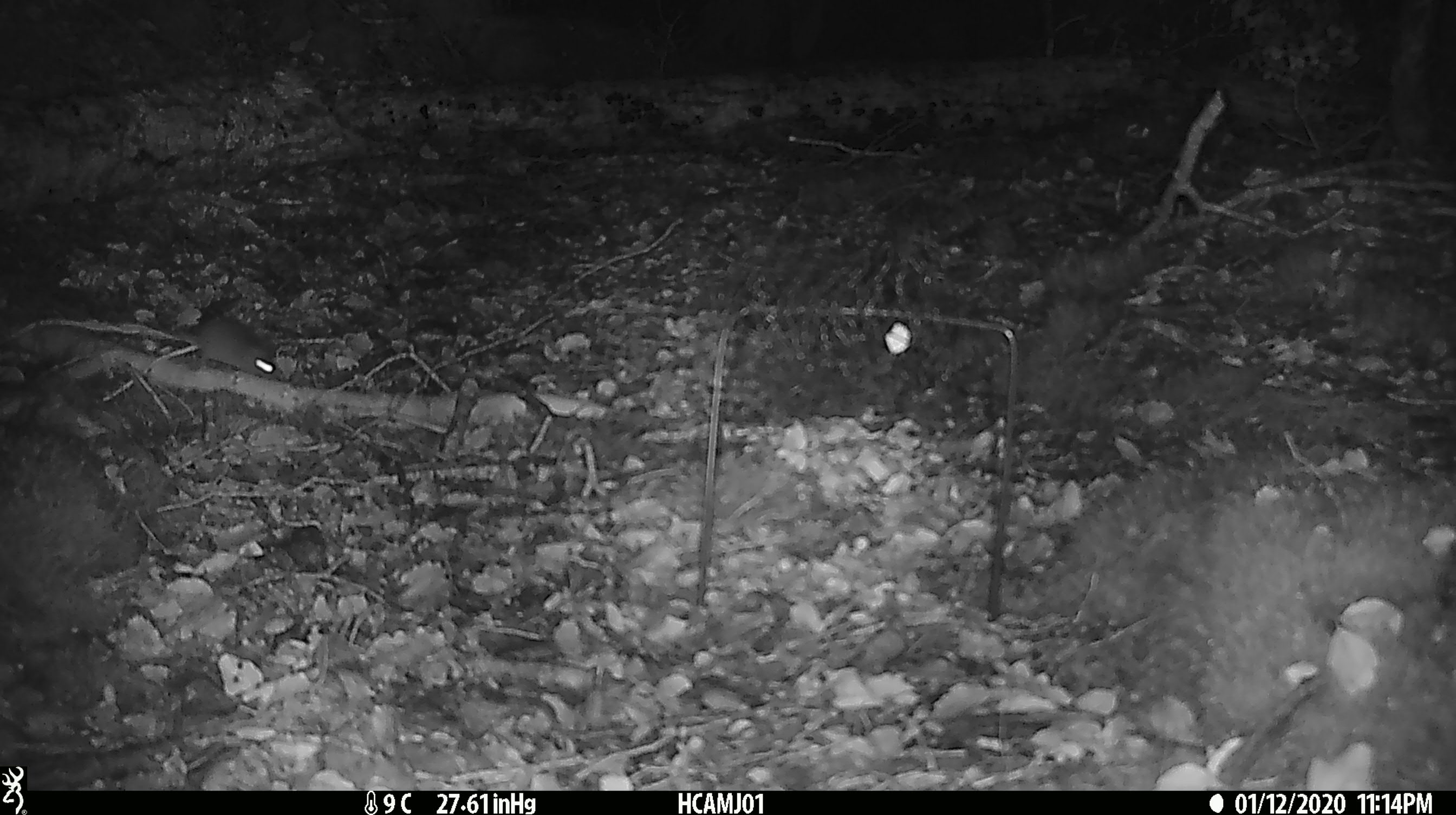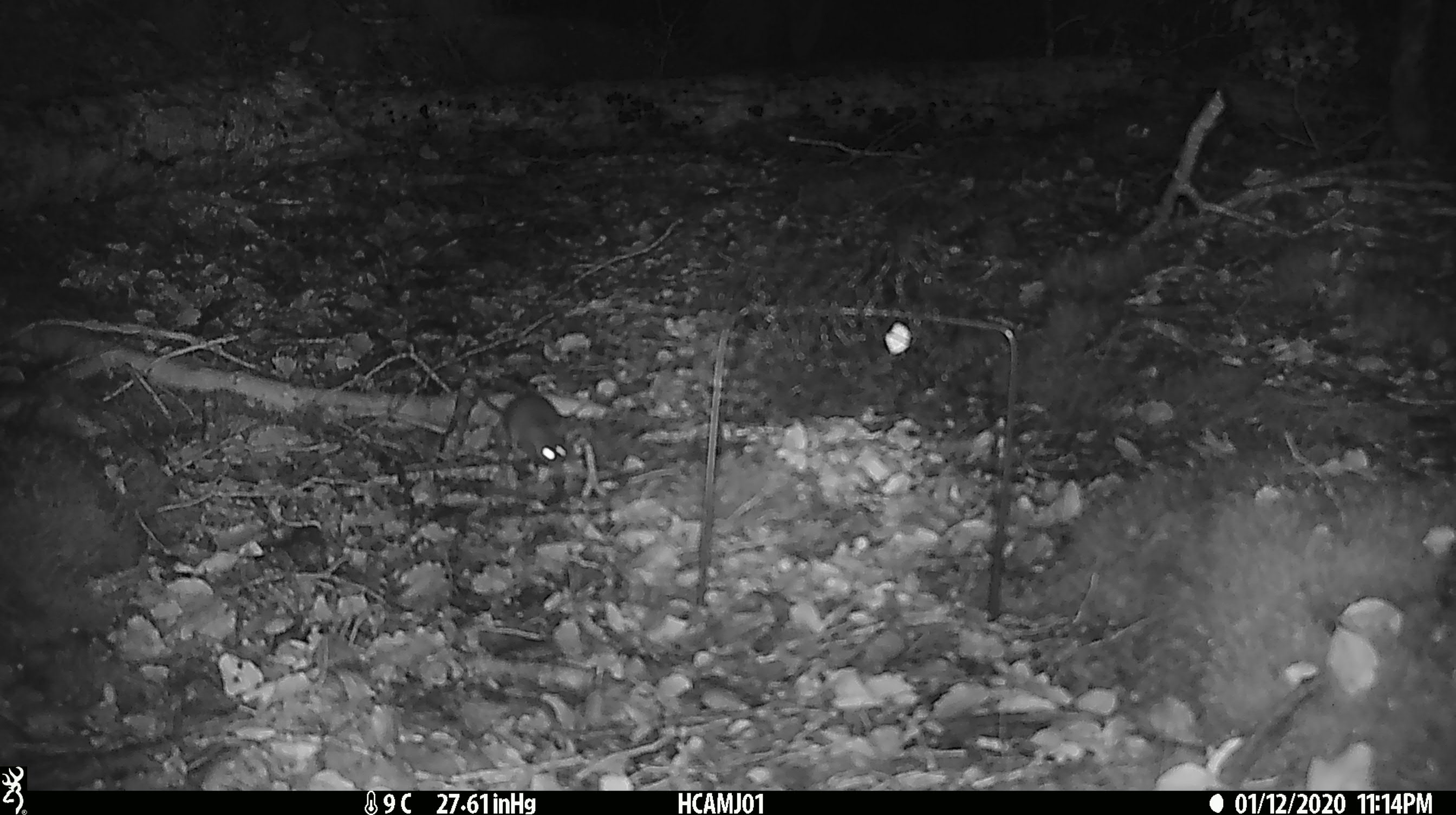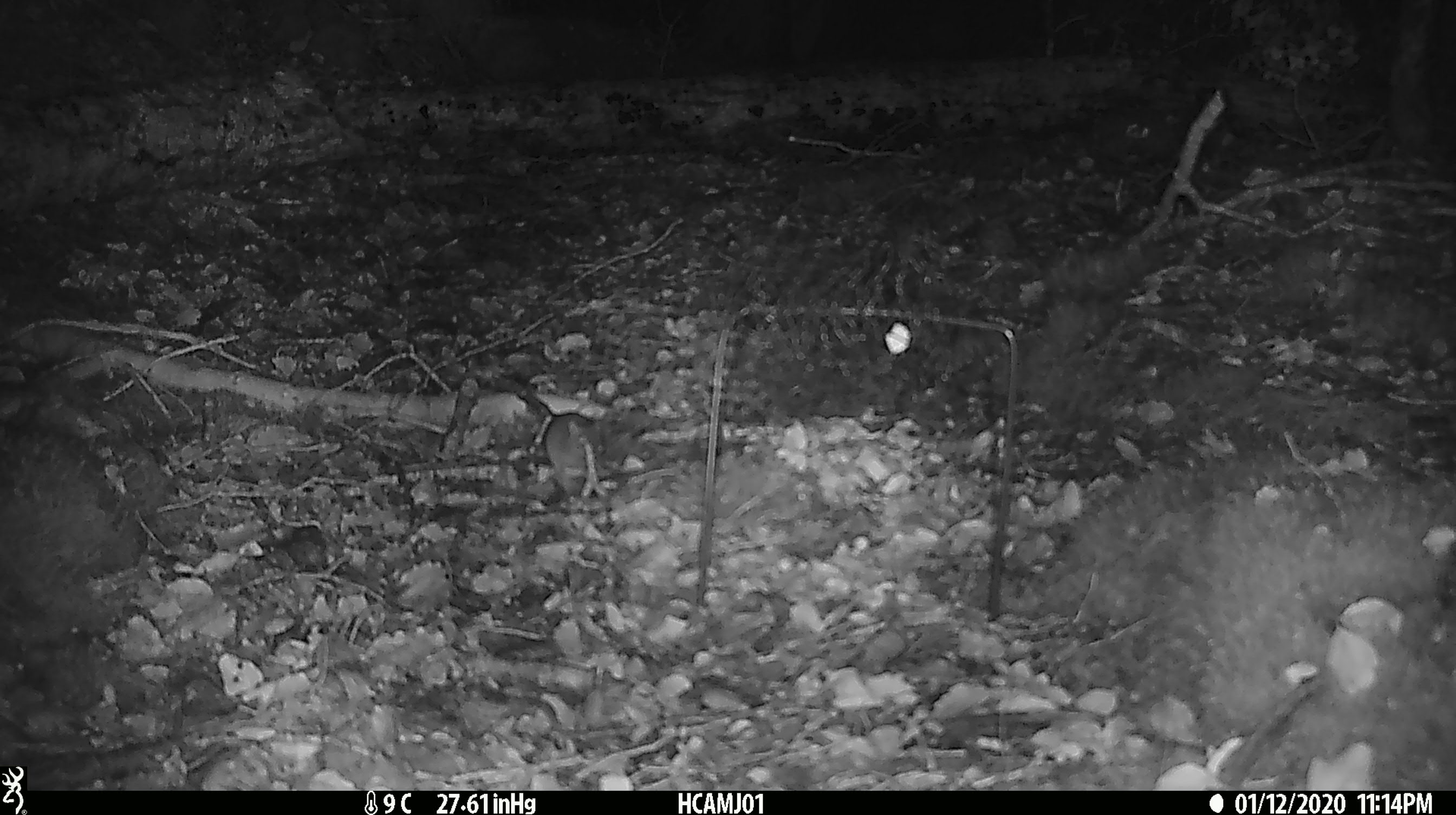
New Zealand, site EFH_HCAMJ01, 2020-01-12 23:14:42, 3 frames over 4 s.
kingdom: Animalia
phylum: Chordata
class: Mammalia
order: Rodentia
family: Muridae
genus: Mus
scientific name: Mus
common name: mouse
Mouse (Mus).